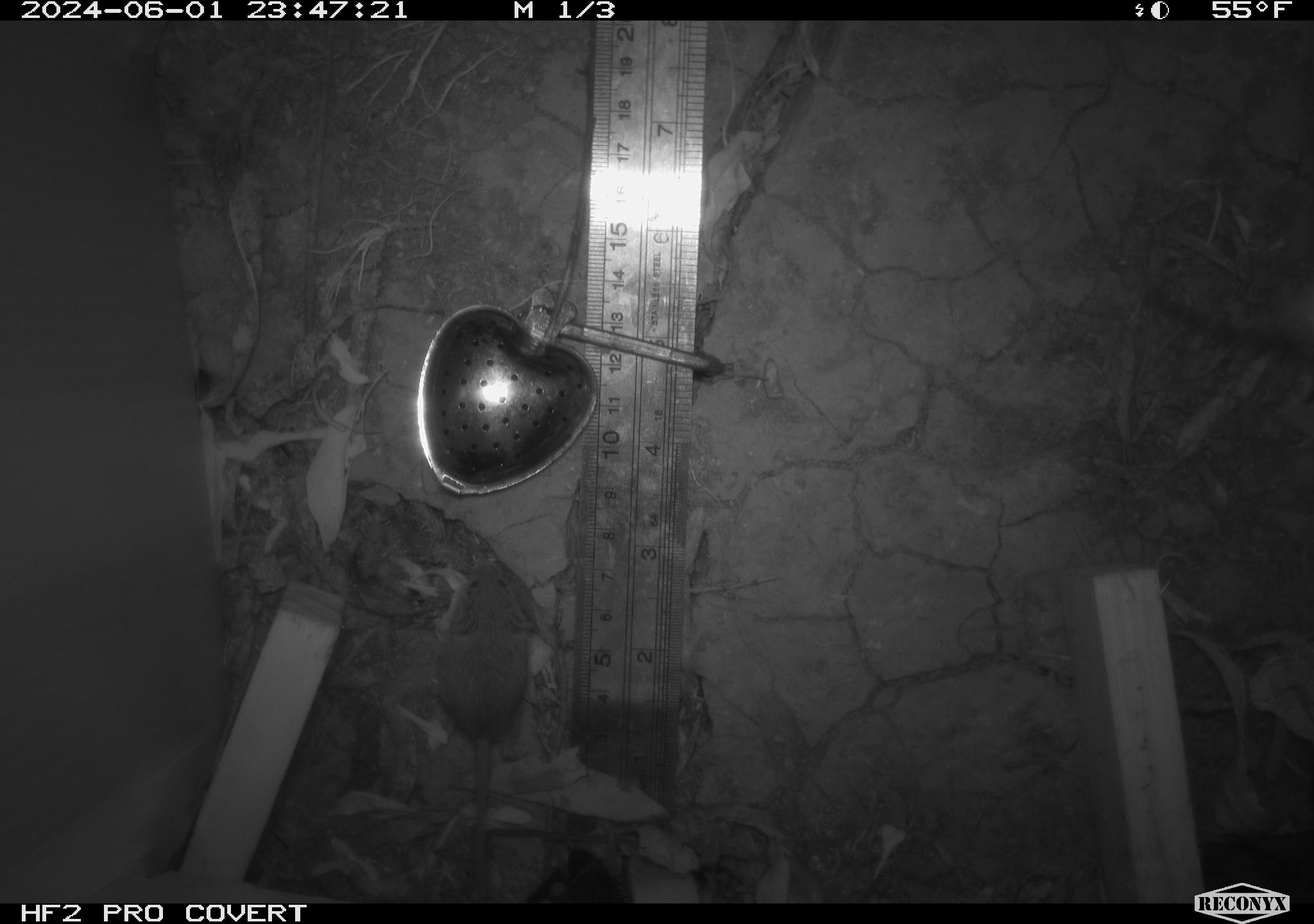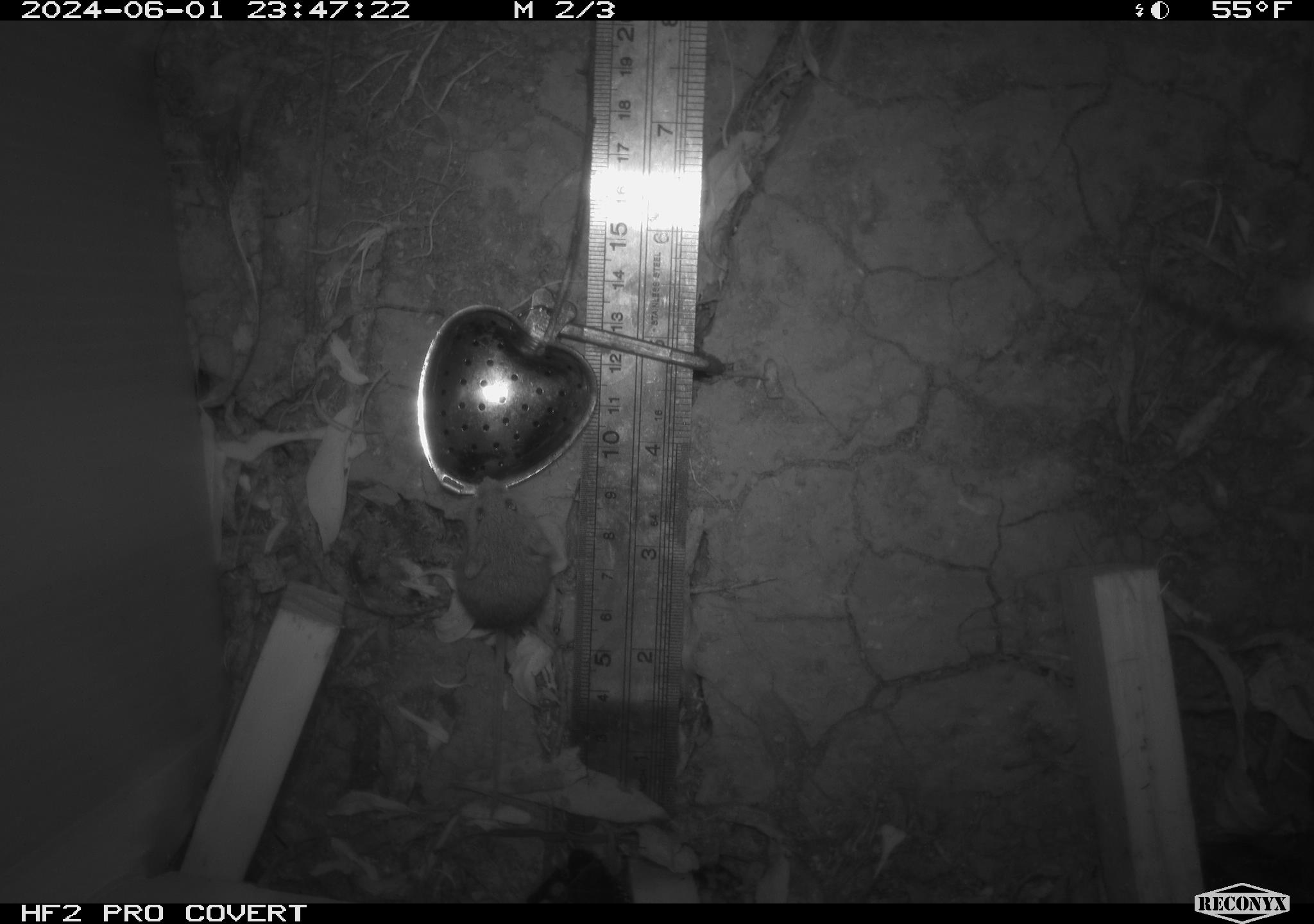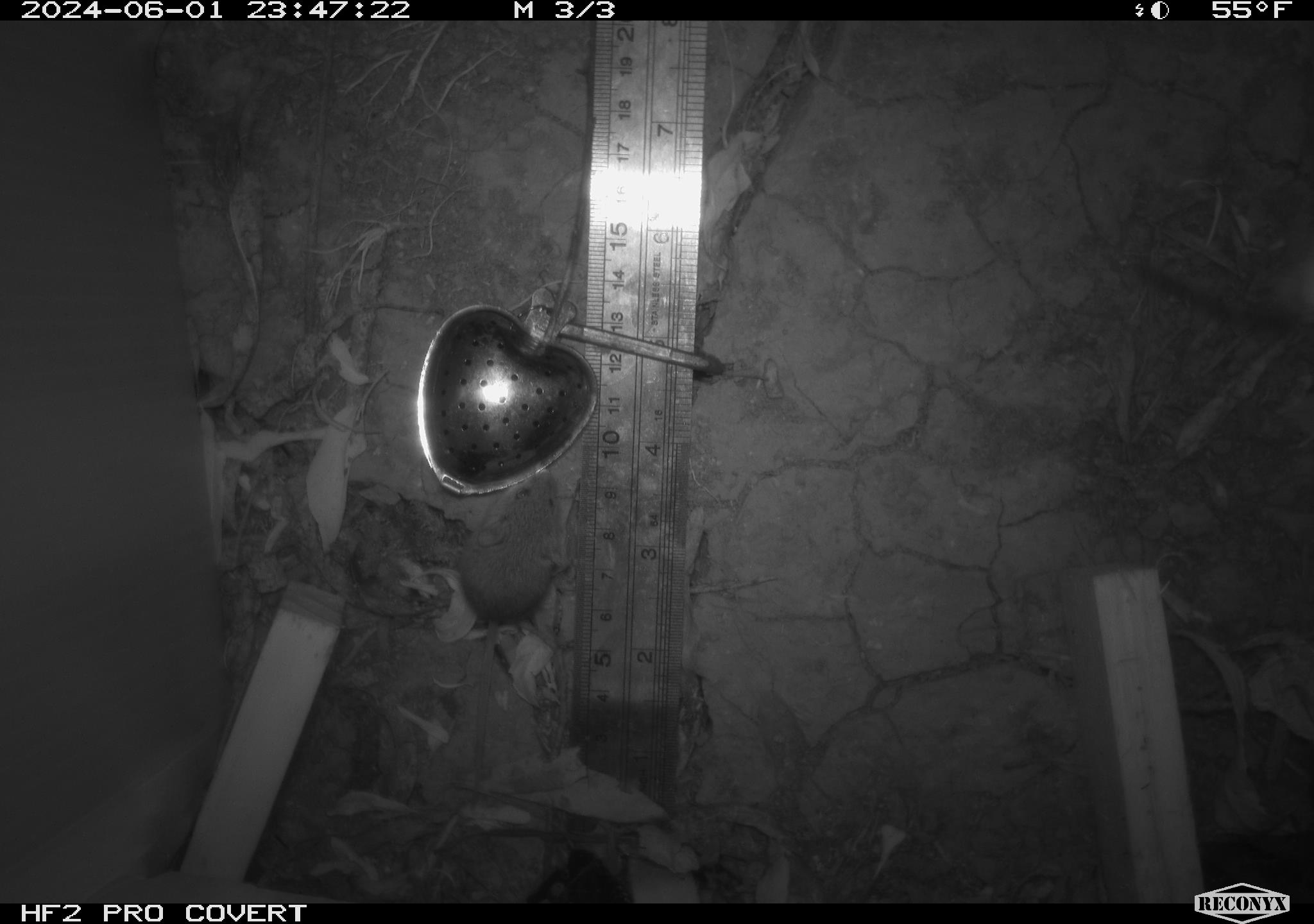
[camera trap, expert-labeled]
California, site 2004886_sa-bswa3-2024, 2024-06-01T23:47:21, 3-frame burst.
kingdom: Animalia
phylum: Chordata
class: Mammalia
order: Rodentia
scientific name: Rodentia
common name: mouse species